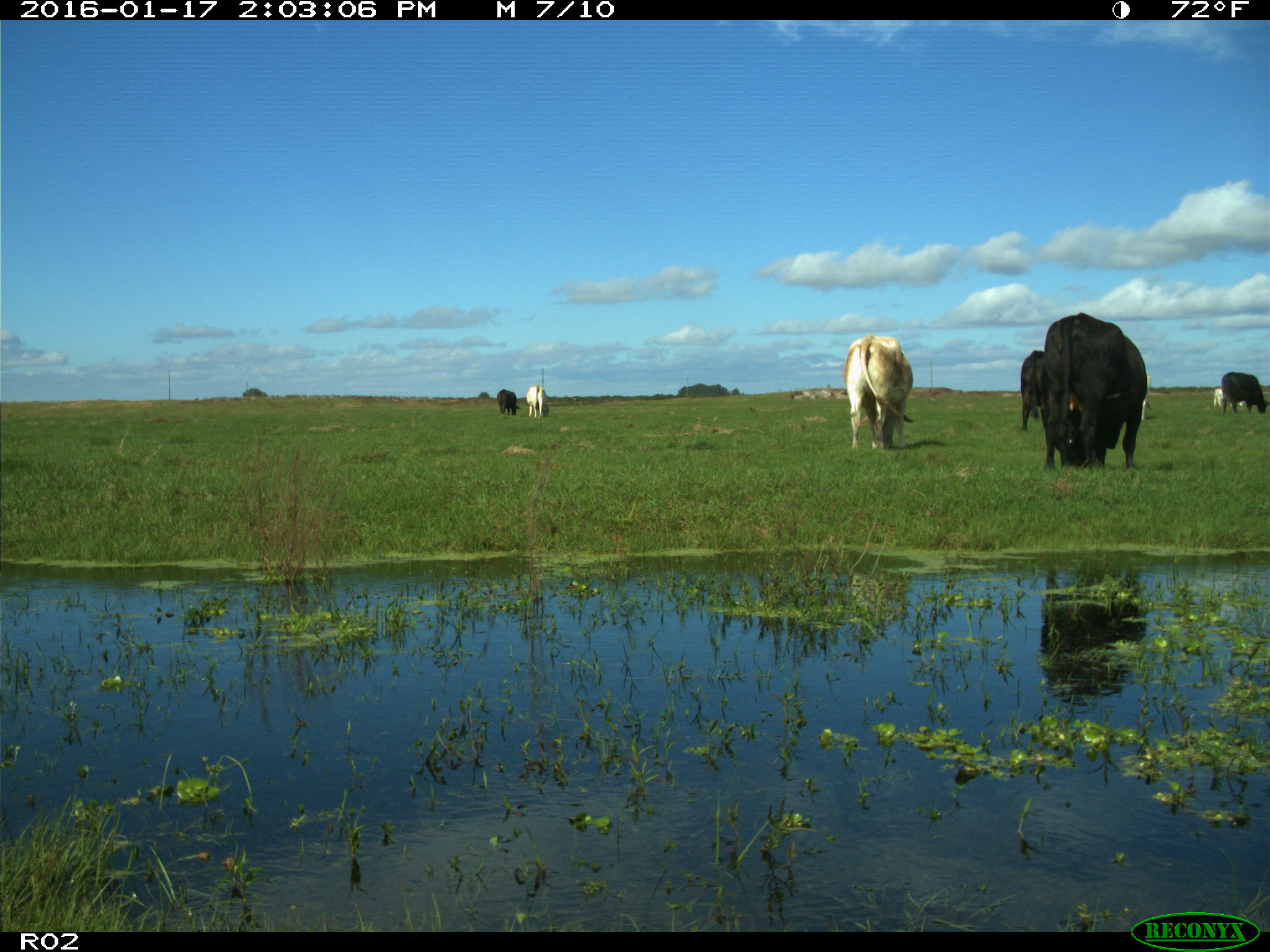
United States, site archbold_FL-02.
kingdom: Animalia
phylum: Chordata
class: Mammalia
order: Artiodactyla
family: Bovidae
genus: Bos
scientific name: Bos taurus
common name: domestic cow